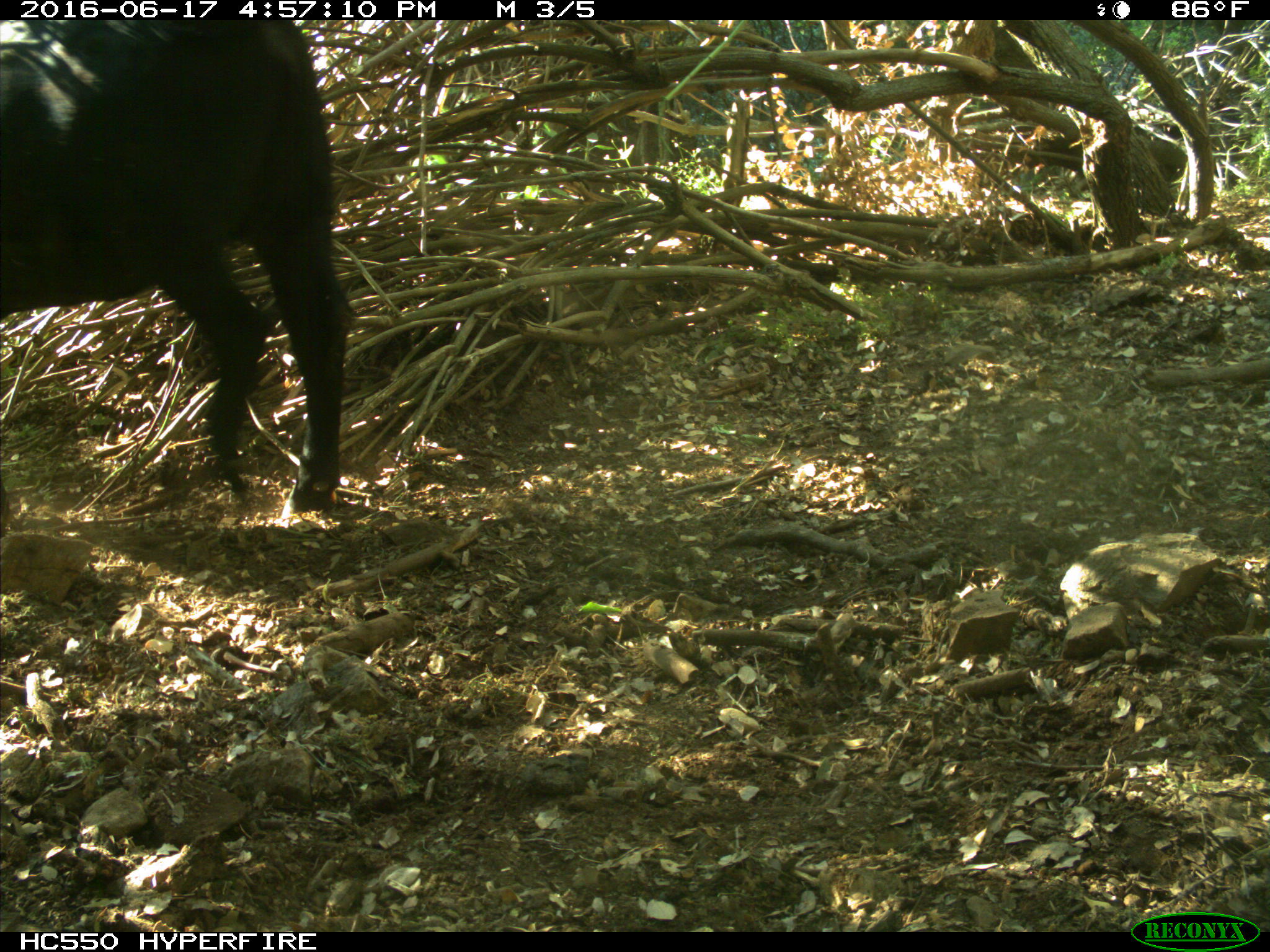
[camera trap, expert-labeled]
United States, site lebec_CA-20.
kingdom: Animalia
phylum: Chordata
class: Mammalia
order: Artiodactyla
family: Bovidae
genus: Bos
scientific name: Bos taurus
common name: domestic cow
Bos taurus (domestic cow).